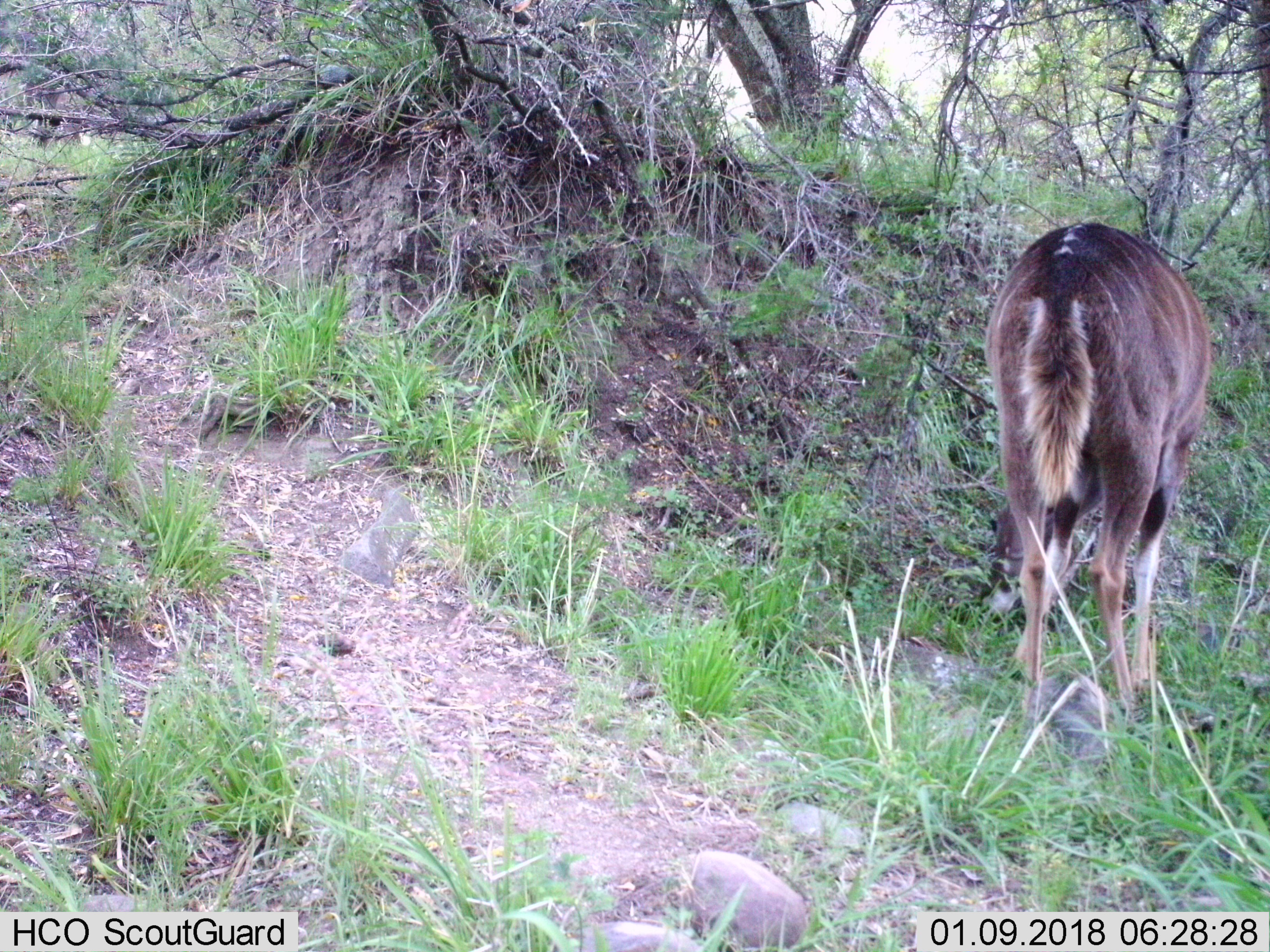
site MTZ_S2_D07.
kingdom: Animalia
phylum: Chordata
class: Mammalia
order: Artiodactyla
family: Bovidae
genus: Tragelaphus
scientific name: Tragelaphus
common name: kudu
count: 1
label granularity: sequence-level